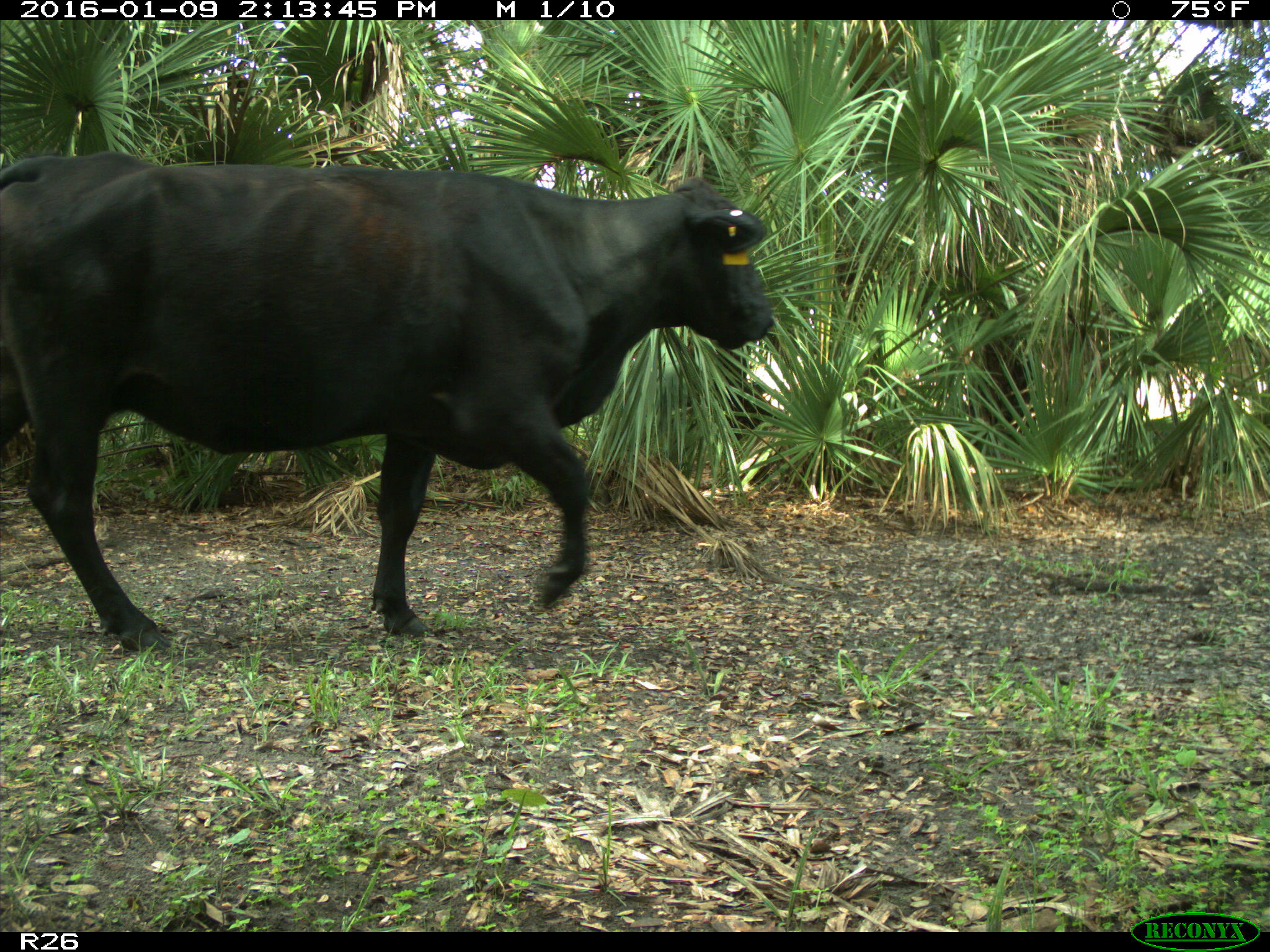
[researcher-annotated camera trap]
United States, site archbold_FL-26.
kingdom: Animalia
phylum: Chordata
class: Mammalia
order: Artiodactyla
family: Bovidae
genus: Bos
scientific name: Bos taurus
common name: domestic cow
Bos taurus (domestic cow).